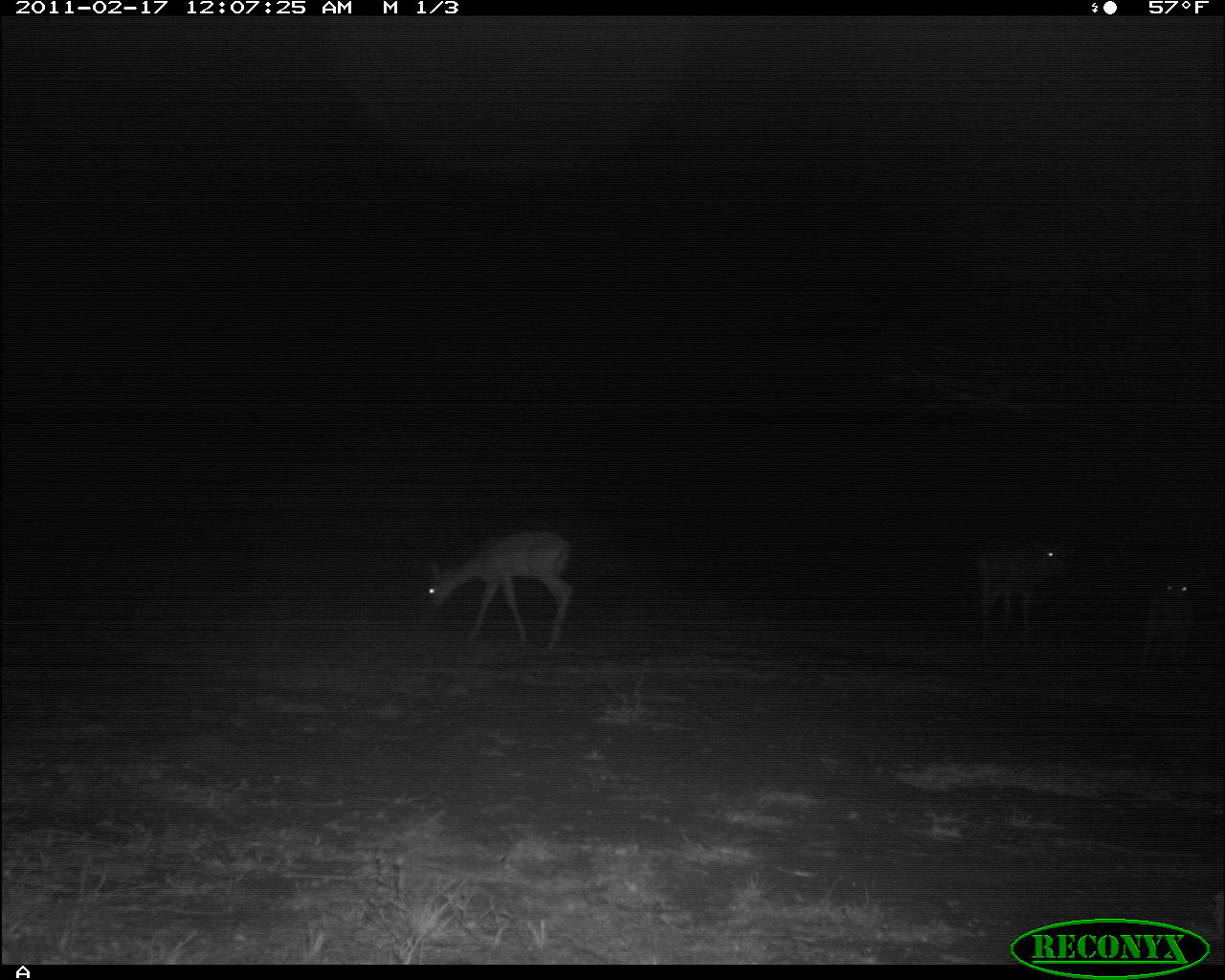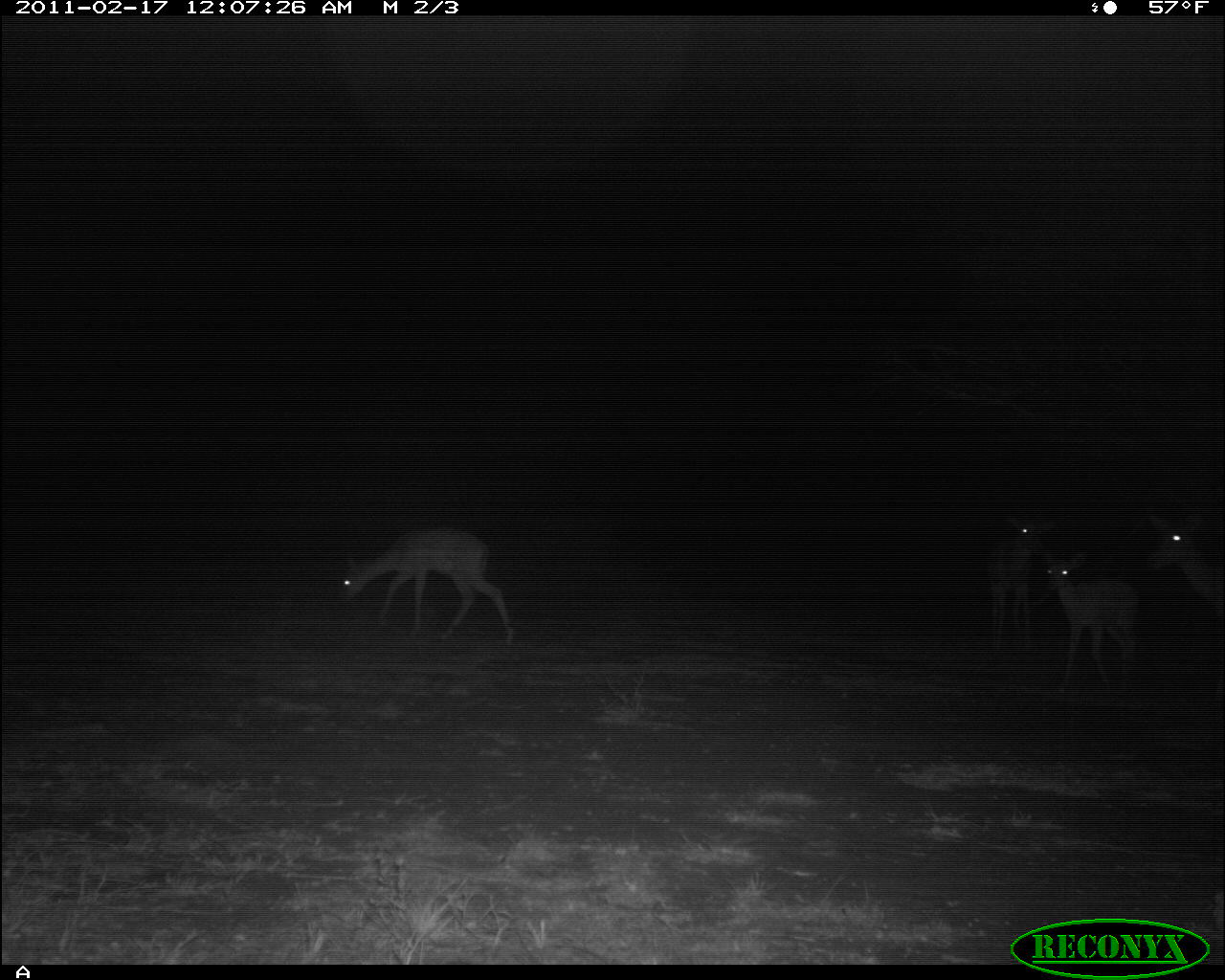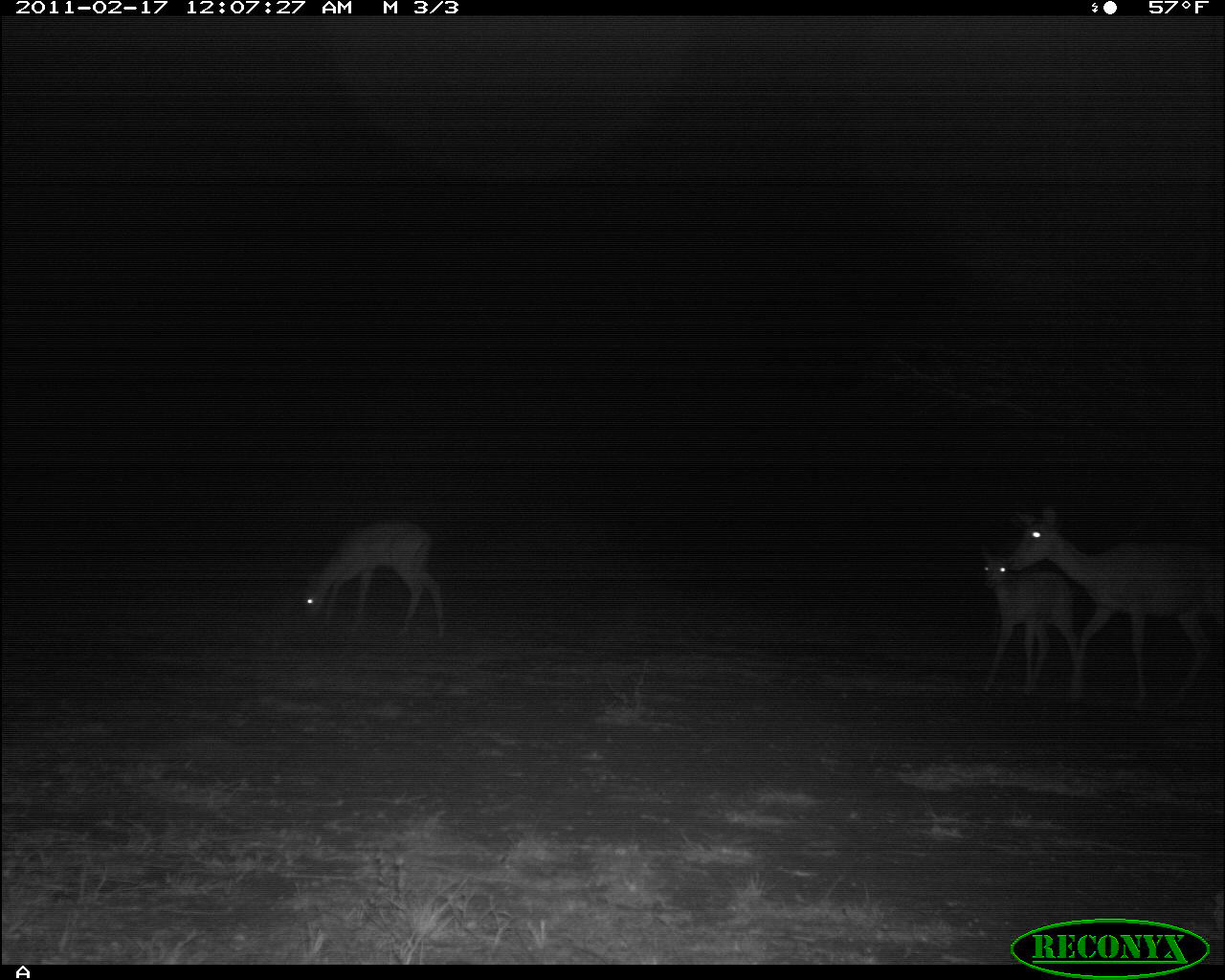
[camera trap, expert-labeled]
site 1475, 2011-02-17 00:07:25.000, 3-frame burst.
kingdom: Animalia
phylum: Chordata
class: Mammalia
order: Artiodactyla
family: Bovidae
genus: Aepyceros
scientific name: Aepyceros melampus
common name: impala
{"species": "Aepyceros melampus (impala)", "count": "3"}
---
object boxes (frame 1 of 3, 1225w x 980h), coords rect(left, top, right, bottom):
aepyceros melampus: rect(423, 529, 573, 653); rect(979, 542, 1067, 635); rect(1143, 574, 1199, 655)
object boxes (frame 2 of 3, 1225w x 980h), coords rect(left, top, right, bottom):
aepyceros melampus: rect(339, 525, 516, 645); rect(1038, 549, 1141, 693); rect(978, 507, 1054, 660); rect(1142, 509, 1225, 611)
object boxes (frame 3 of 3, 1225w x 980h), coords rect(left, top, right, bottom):
aepyceros melampus: rect(1004, 505, 1224, 706); rect(300, 518, 447, 643); rect(980, 548, 1084, 697)